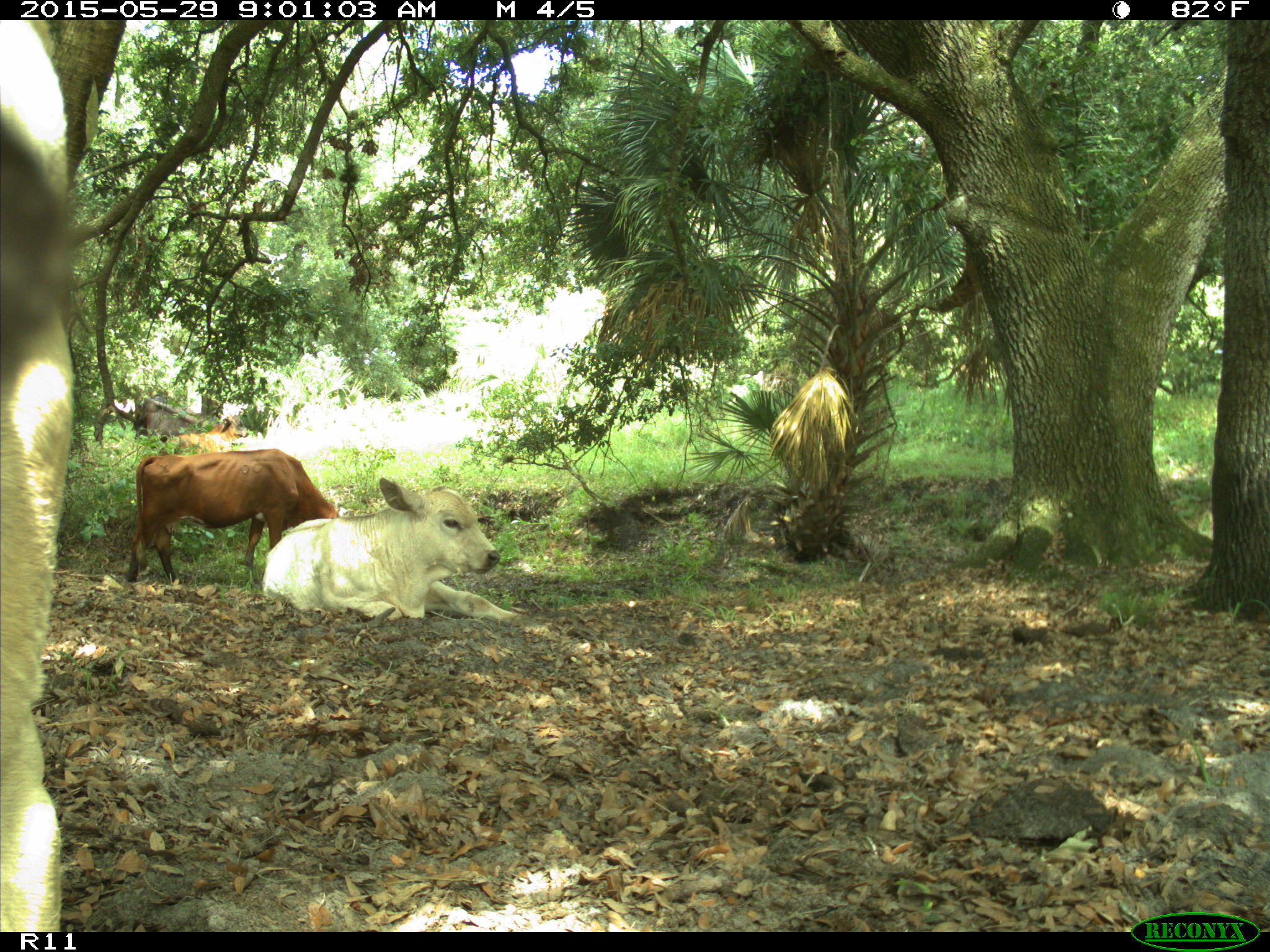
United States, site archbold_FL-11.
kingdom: Animalia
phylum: Chordata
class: Mammalia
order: Artiodactyla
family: Bovidae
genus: Bos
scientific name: Bos taurus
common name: domestic cow